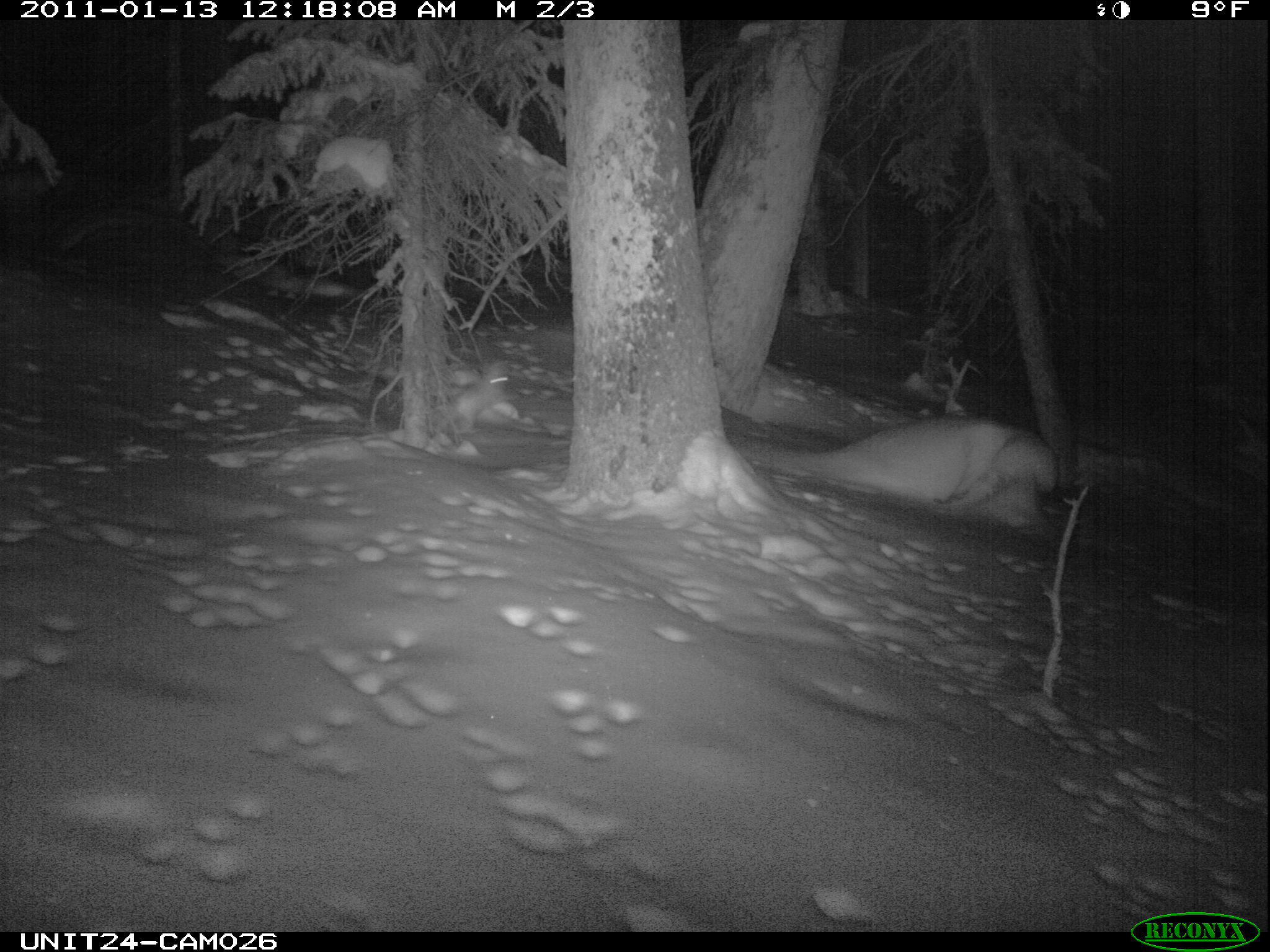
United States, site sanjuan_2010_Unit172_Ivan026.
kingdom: Animalia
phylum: Chordata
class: Mammalia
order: Lagomorpha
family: Leporidae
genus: Lepus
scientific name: Lepus americanus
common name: snowshoe hare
Lepus americanus (snowshoe hare).